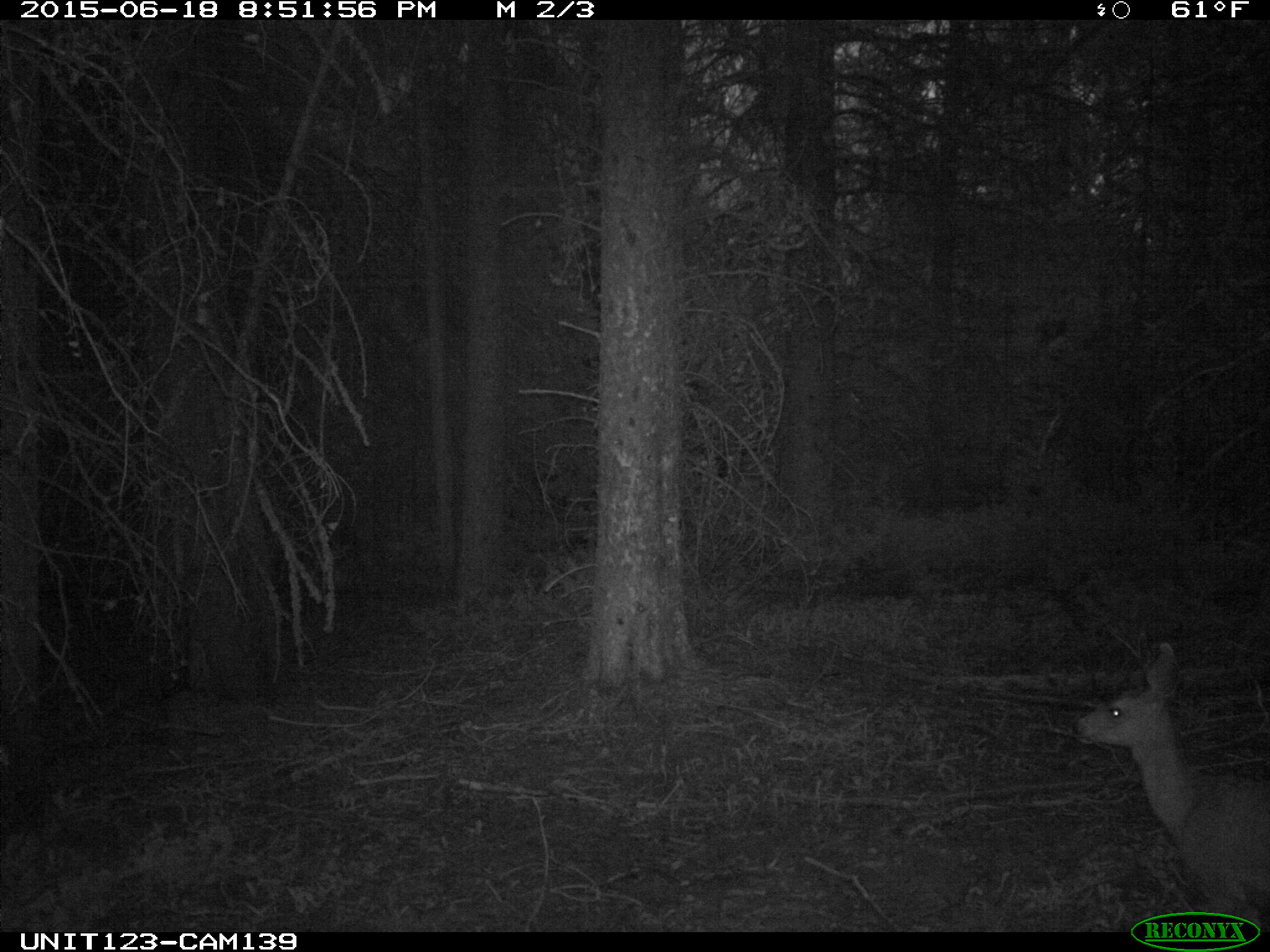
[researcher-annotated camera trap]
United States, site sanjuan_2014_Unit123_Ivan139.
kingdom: Animalia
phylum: Chordata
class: Mammalia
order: Artiodactyla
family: Cervidae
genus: Odocoileus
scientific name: Odocoileus hemionus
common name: mule deer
Odocoileus hemionus (mule deer).